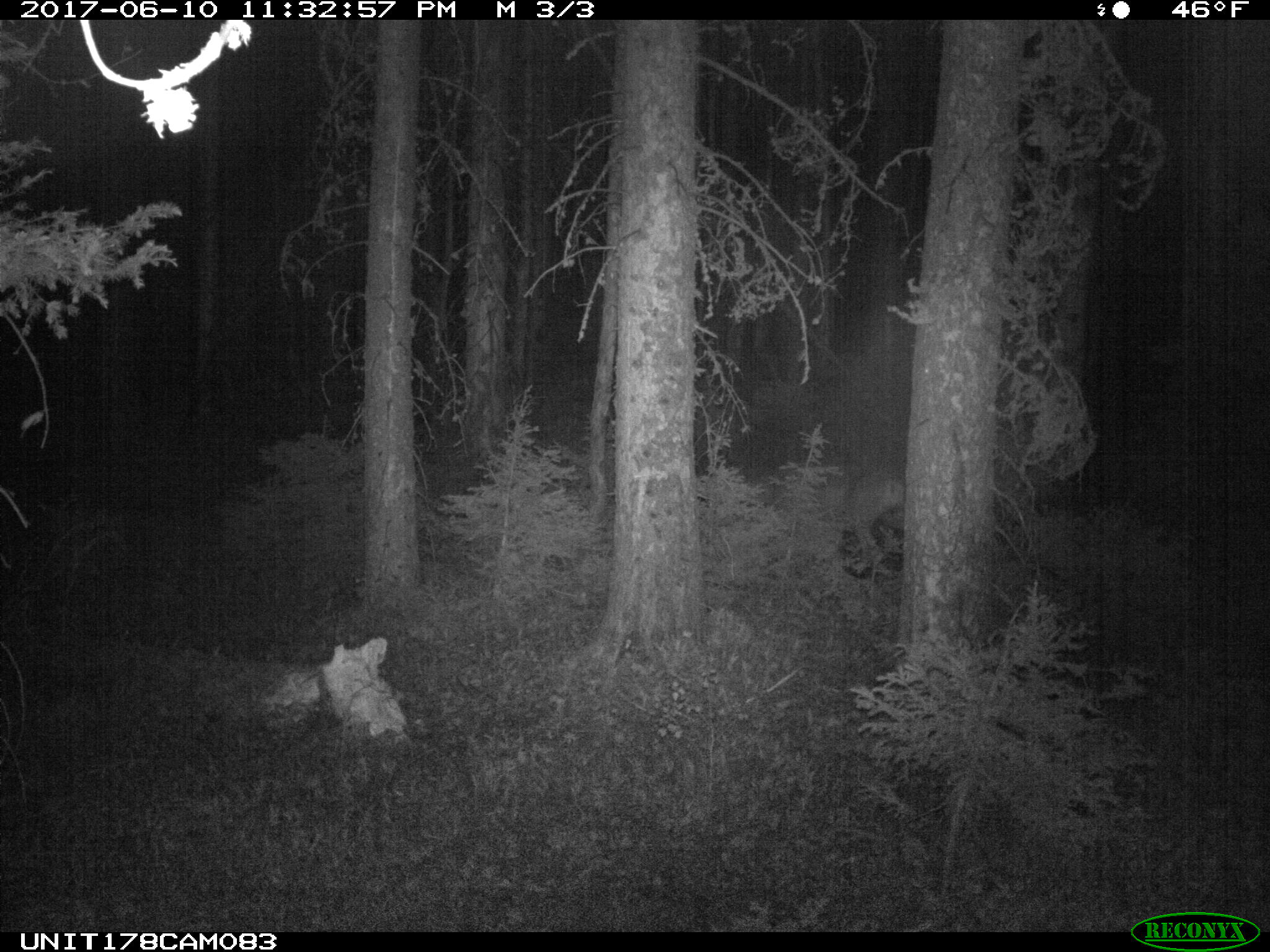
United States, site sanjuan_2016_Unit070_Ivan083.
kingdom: Animalia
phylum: Chordata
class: Mammalia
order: Artiodactyla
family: Cervidae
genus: Odocoileus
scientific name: Odocoileus hemionus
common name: mule deer